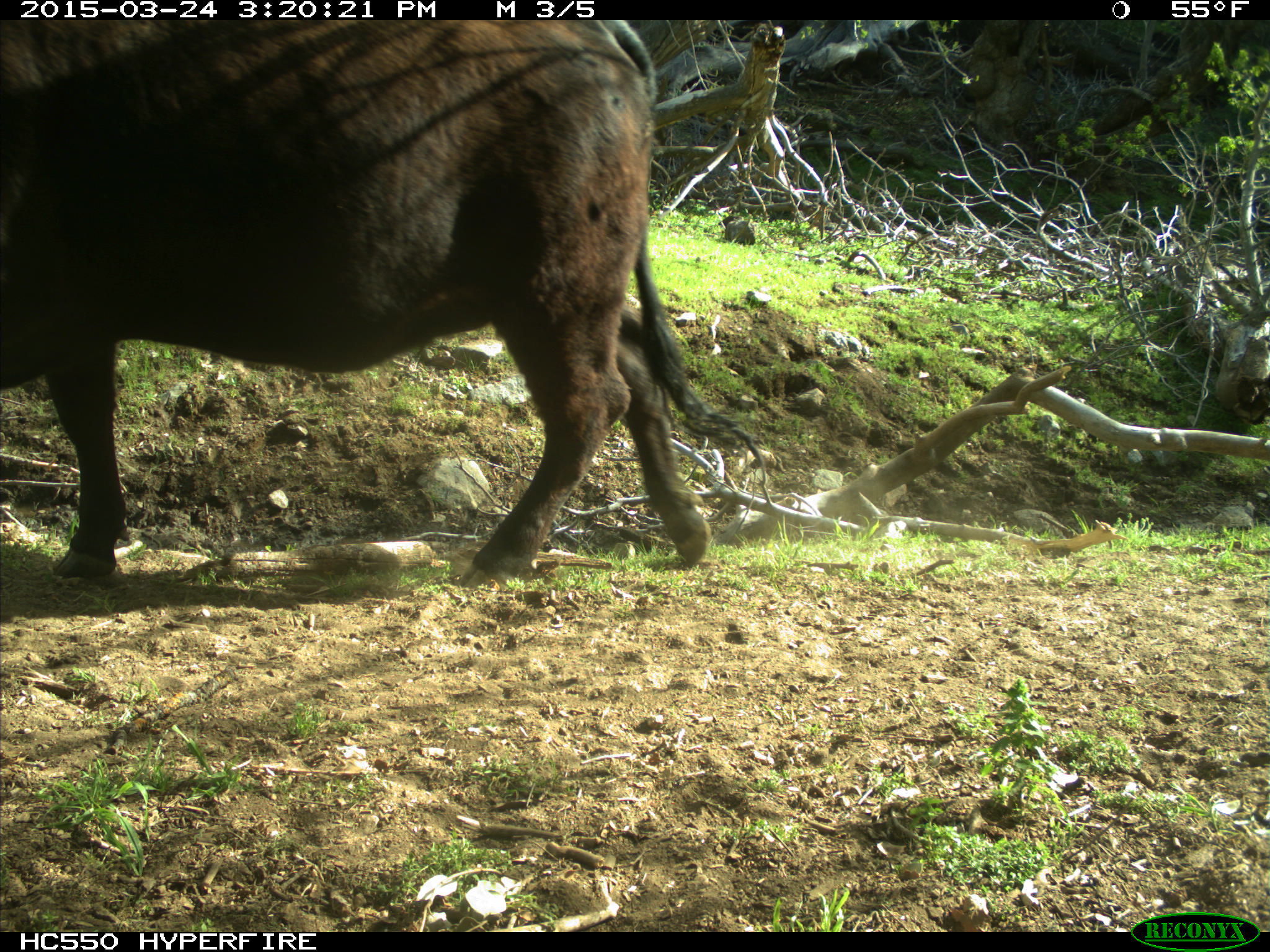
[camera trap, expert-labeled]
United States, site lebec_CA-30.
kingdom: Animalia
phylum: Chordata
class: Mammalia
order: Artiodactyla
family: Bovidae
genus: Bos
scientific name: Bos taurus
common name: domestic cow